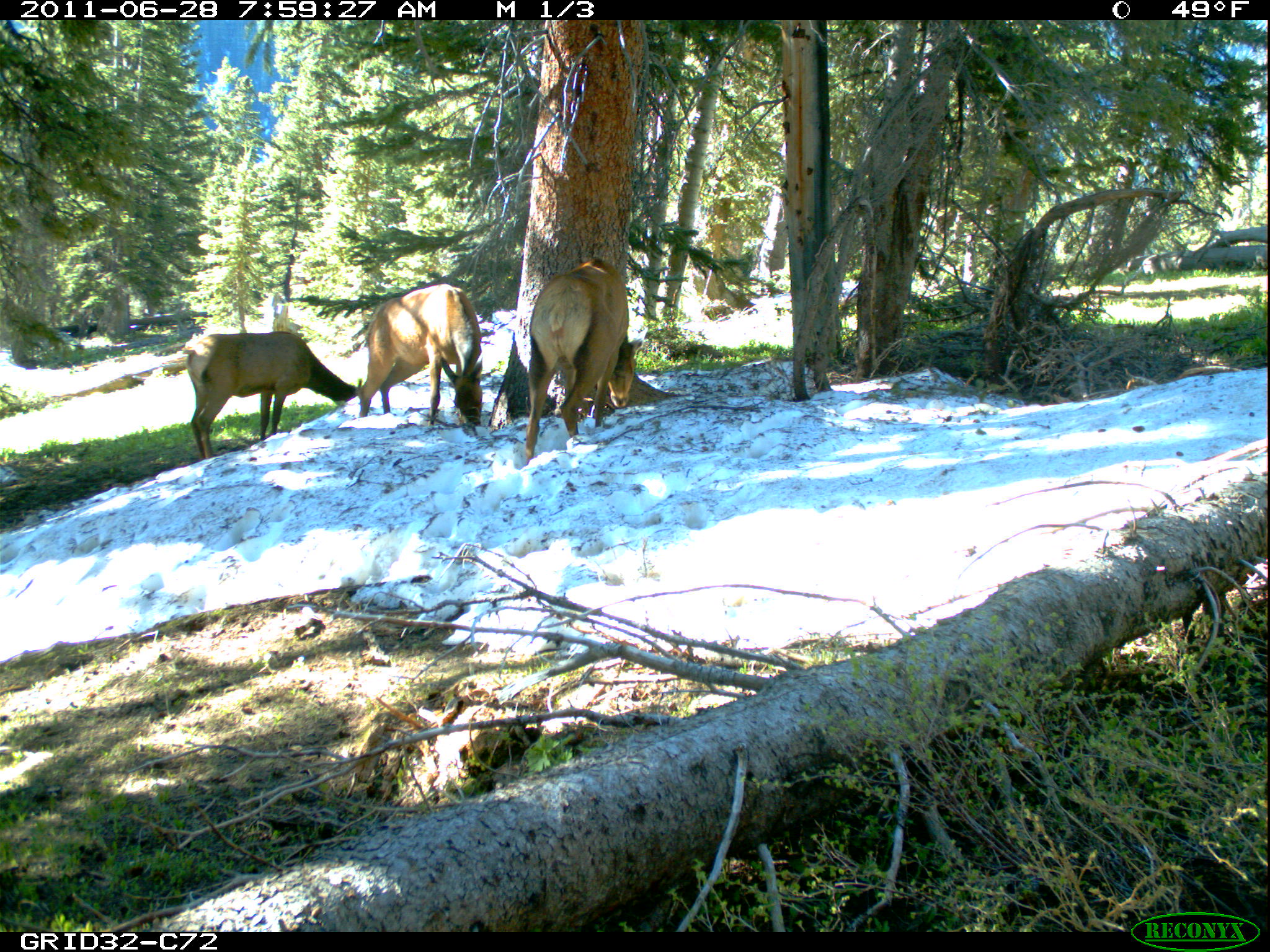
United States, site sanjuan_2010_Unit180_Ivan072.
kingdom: Animalia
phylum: Chordata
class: Mammalia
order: Artiodactyla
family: Cervidae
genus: Cervus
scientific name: Cervus elaphus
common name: red deer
Cervus elaphus (red deer).